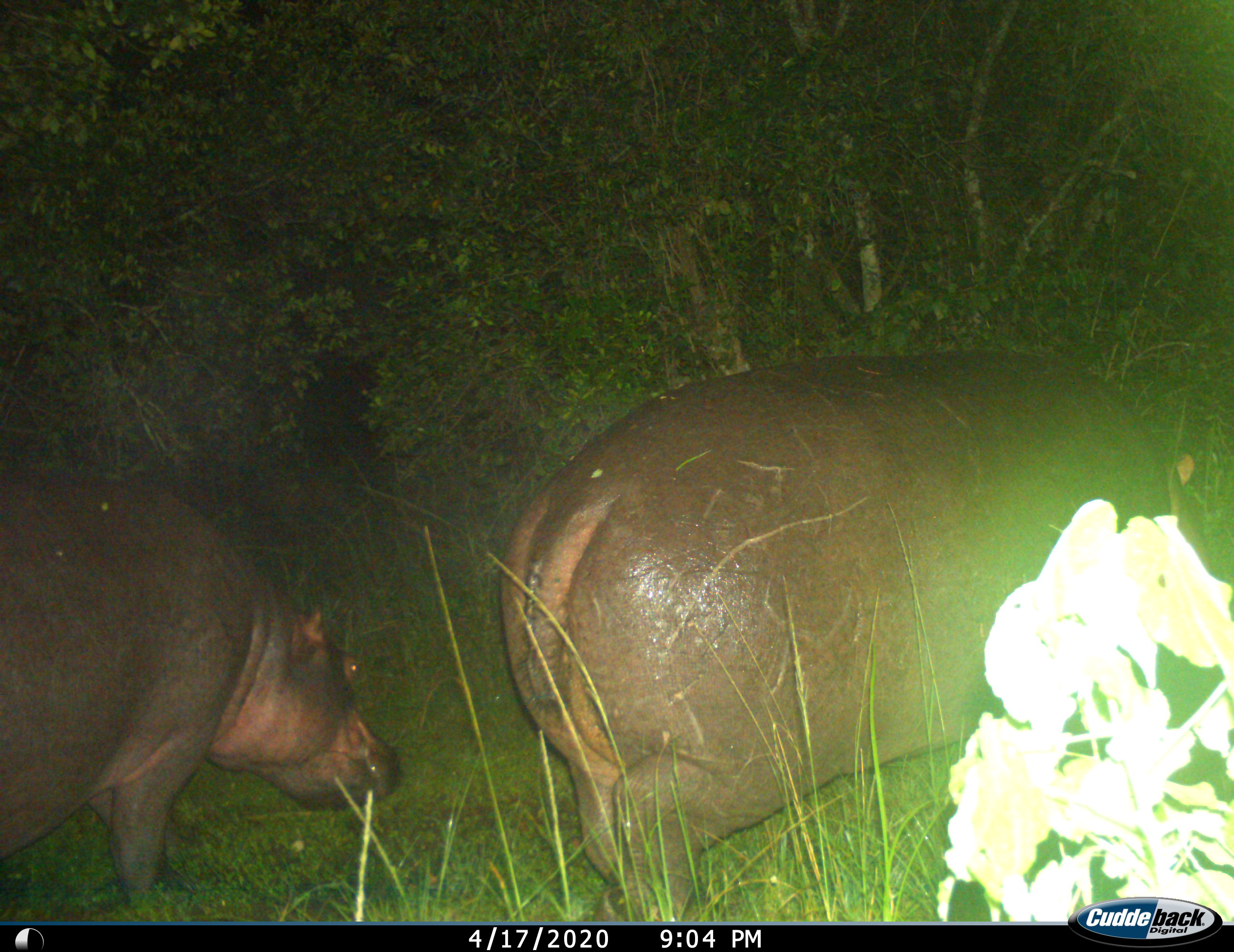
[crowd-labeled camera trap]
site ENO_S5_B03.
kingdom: Animalia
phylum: Chordata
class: Mammalia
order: Artiodactyla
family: Hippopotamidae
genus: Hippopotamus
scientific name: Hippopotamus amphibius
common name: hippopotamus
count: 2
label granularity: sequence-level